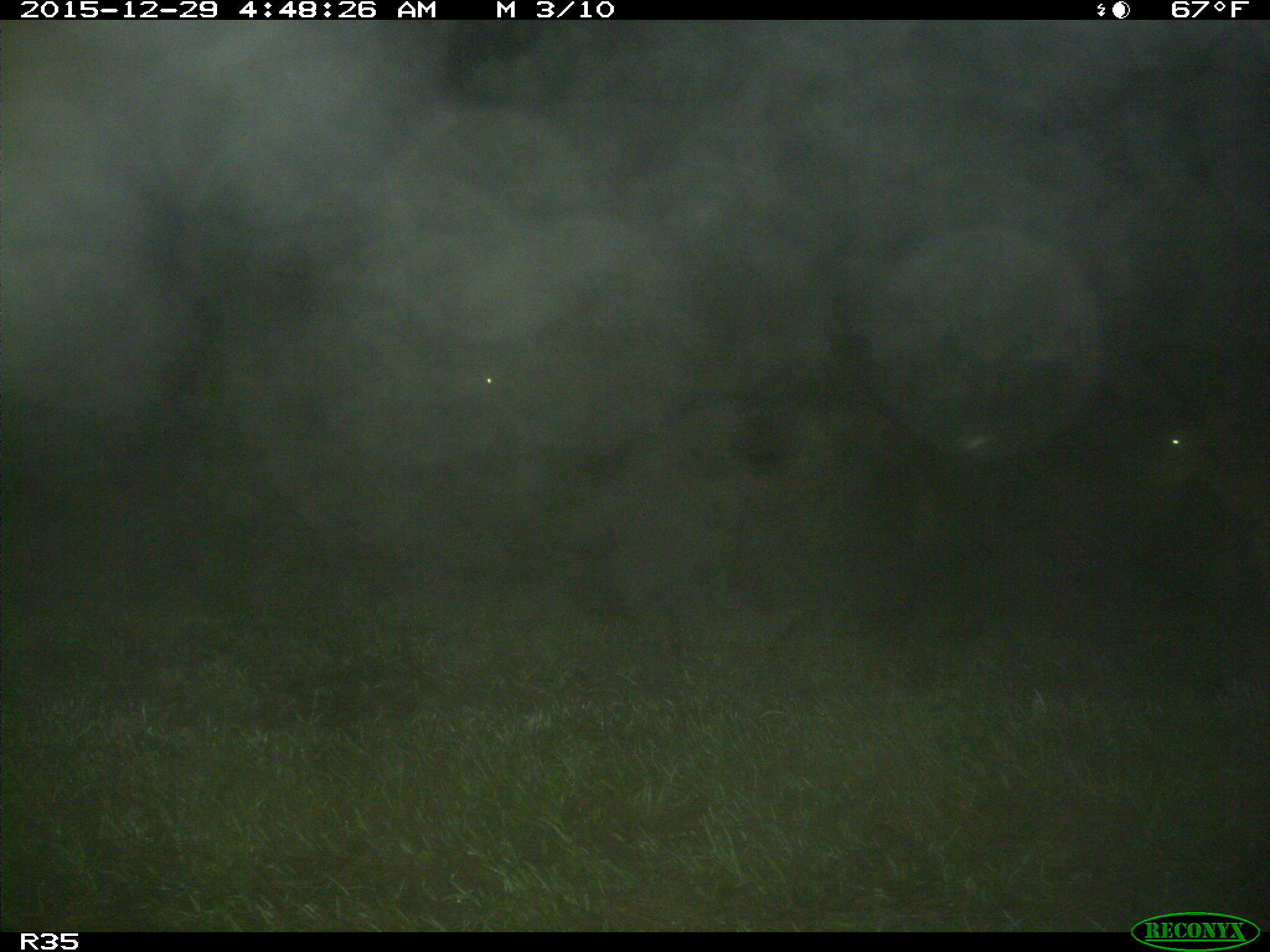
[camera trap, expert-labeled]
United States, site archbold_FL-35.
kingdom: Animalia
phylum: Chordata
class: Mammalia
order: Artiodactyla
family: Bovidae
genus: Bos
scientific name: Bos taurus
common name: domestic cow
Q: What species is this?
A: Bos taurus (domestic cow).